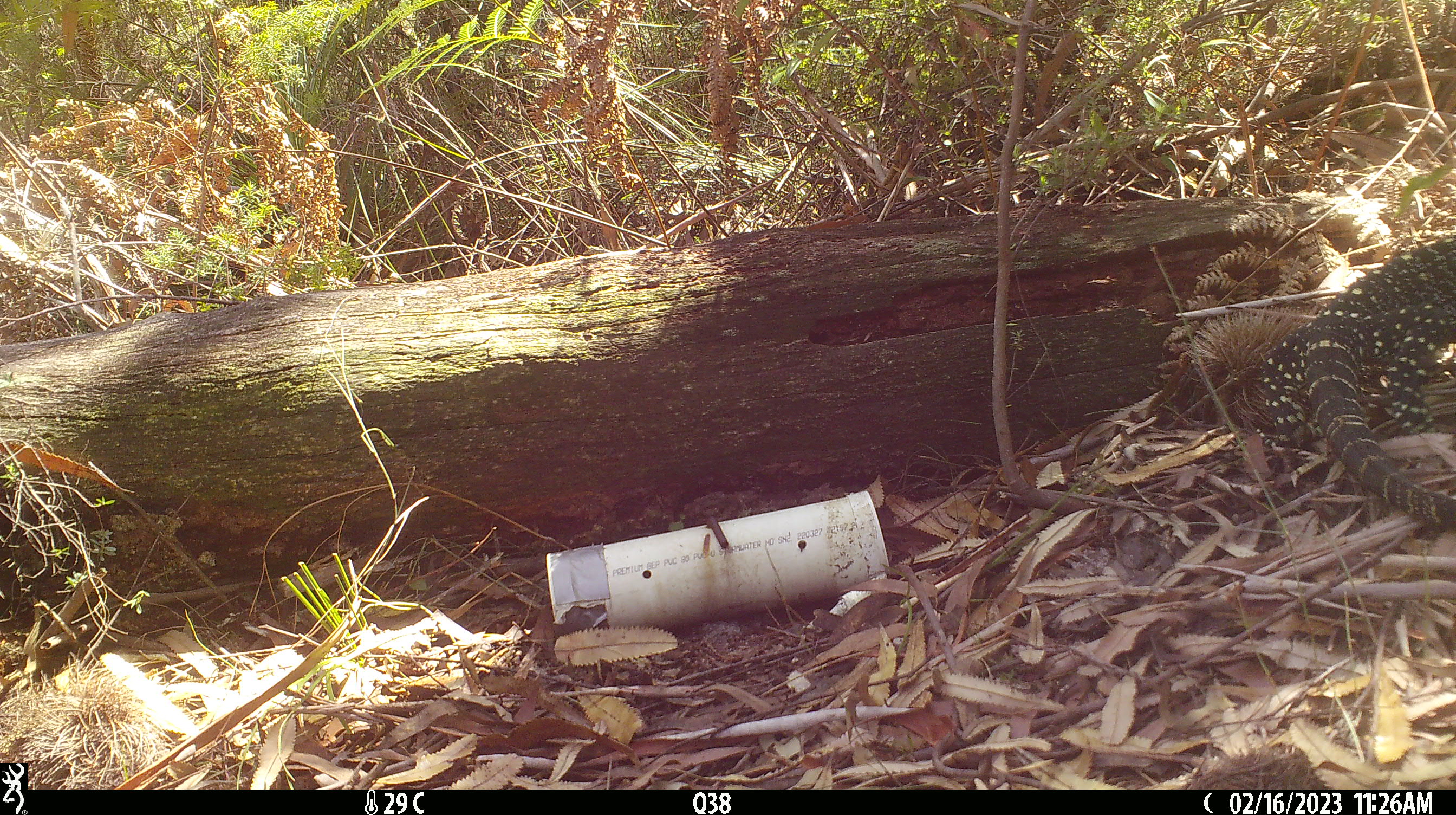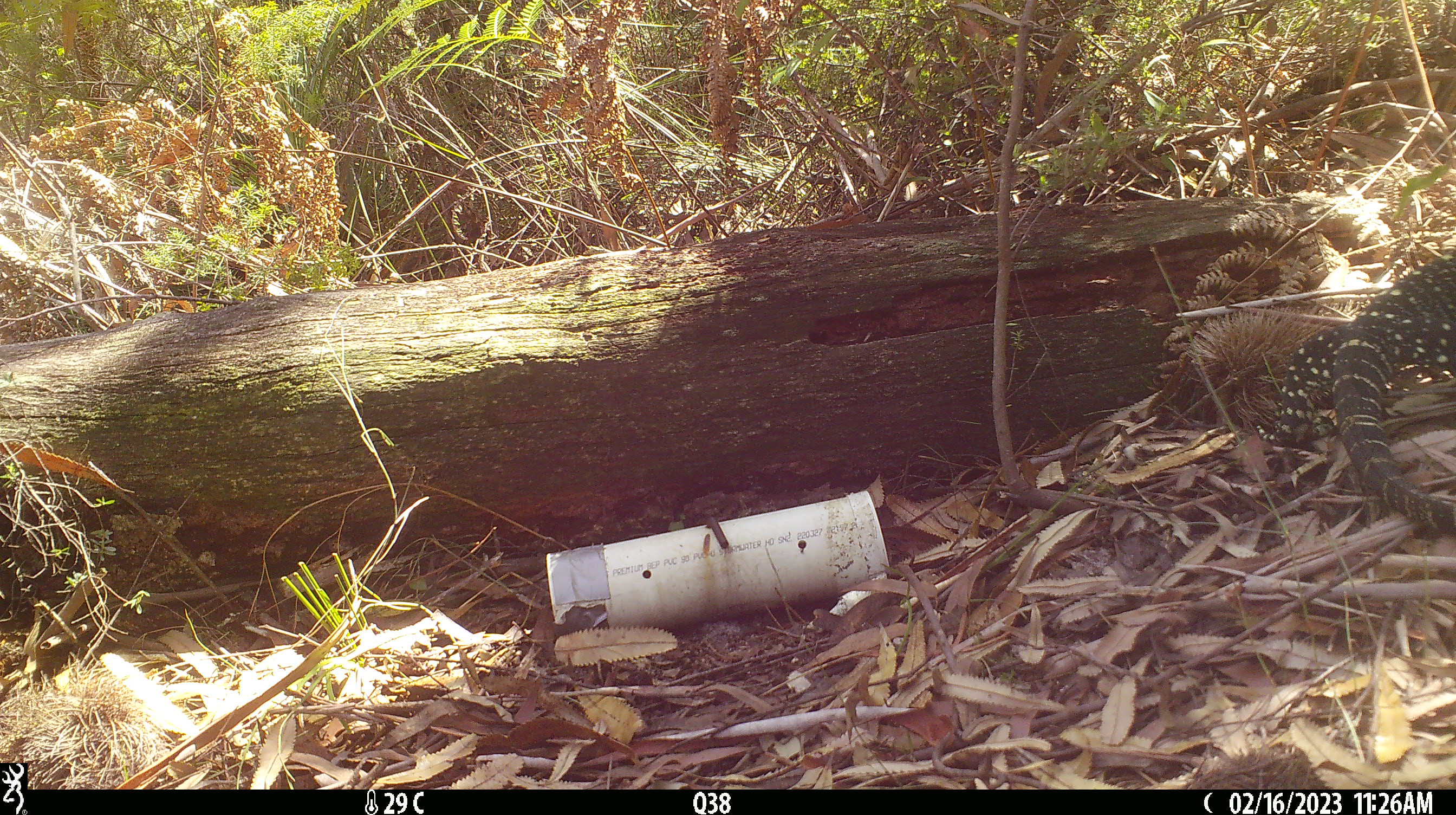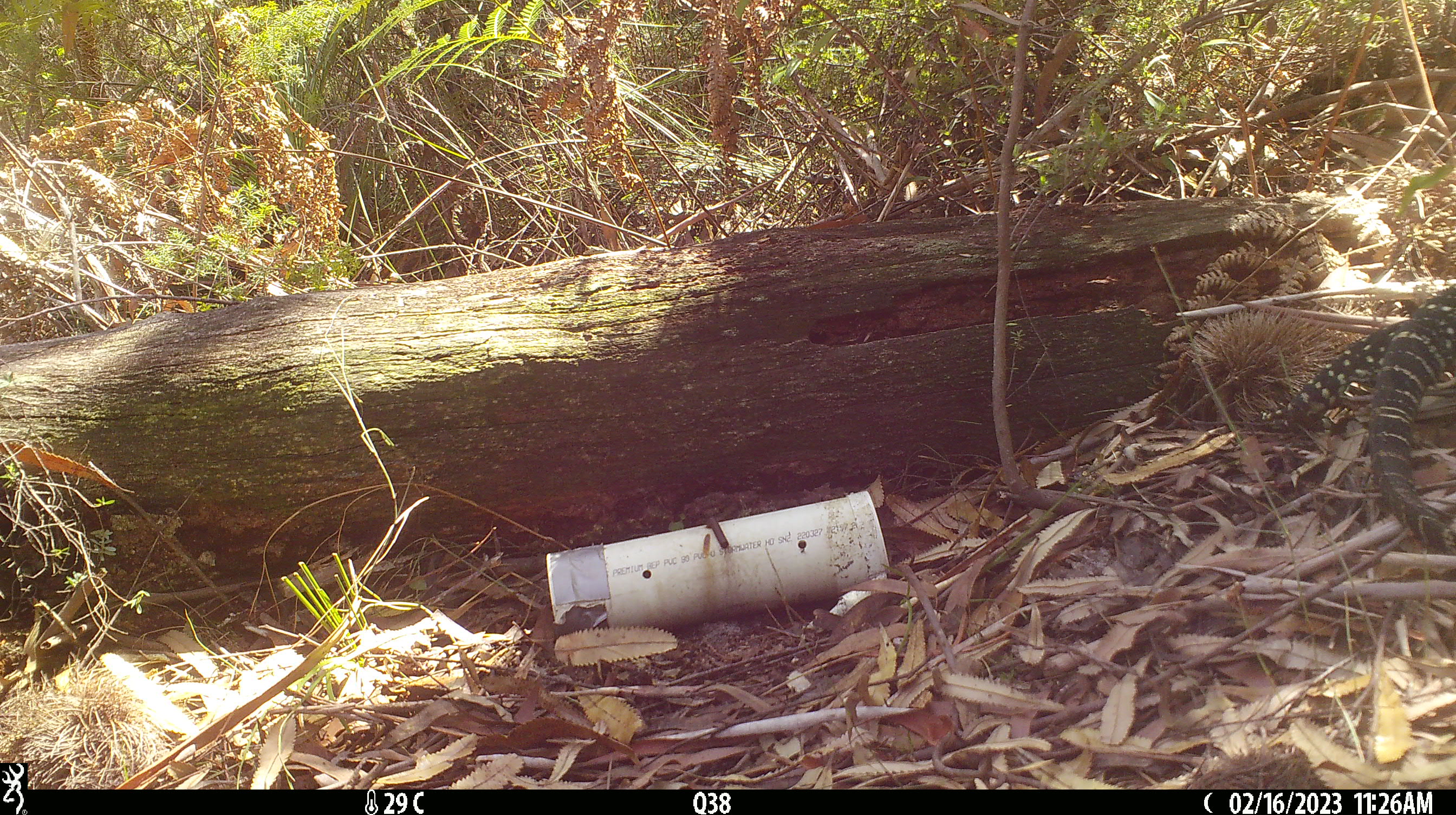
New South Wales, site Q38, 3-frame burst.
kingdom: Animalia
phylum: Chordata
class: Reptilia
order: Squamata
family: Varanidae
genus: Varanus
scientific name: Varanus varius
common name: lace monitor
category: goanna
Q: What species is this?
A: Goanna (lace monitor) (Varanus varius).